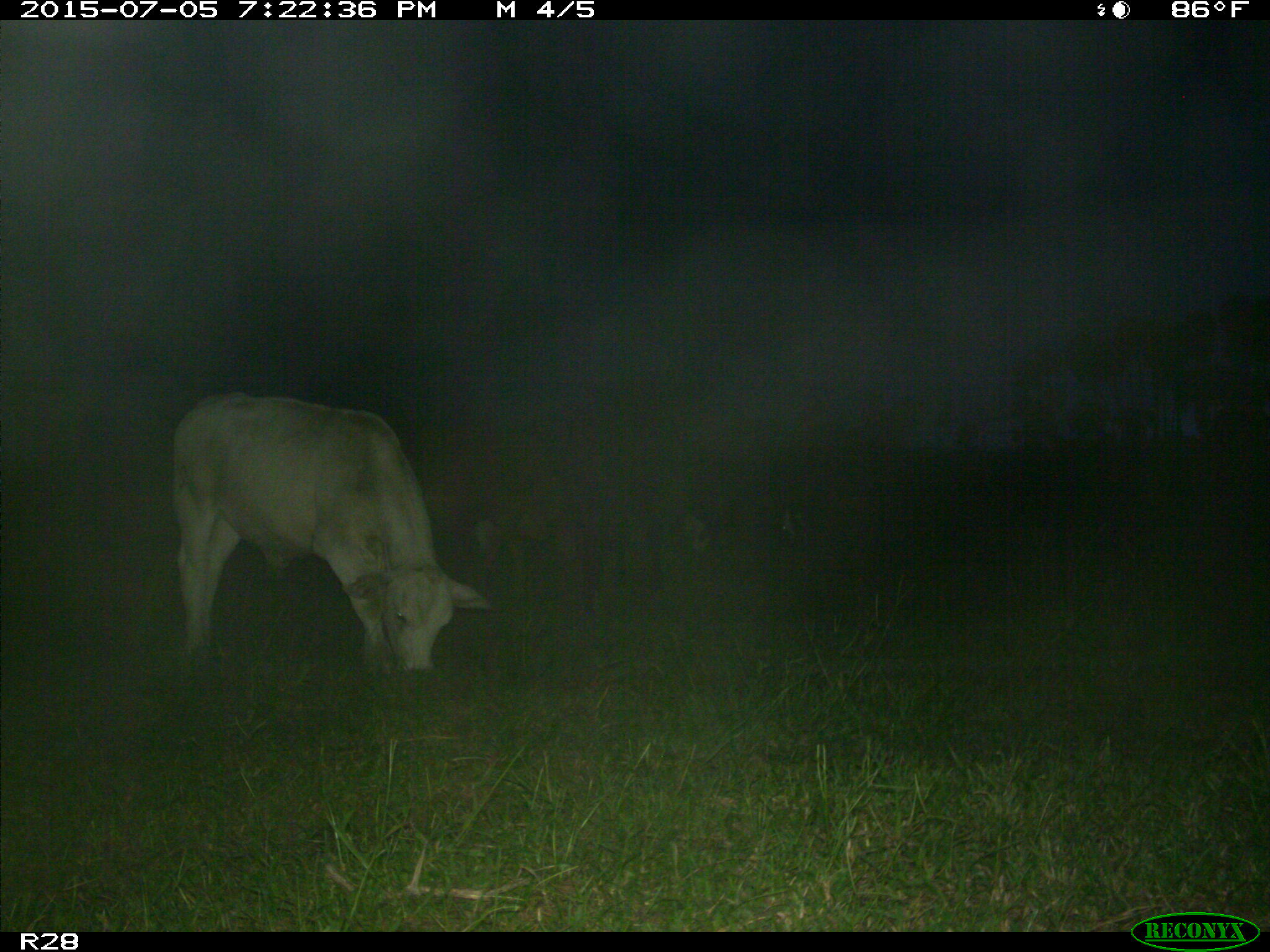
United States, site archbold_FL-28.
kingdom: Animalia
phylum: Chordata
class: Mammalia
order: Artiodactyla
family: Bovidae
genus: Bos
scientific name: Bos taurus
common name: domestic cow